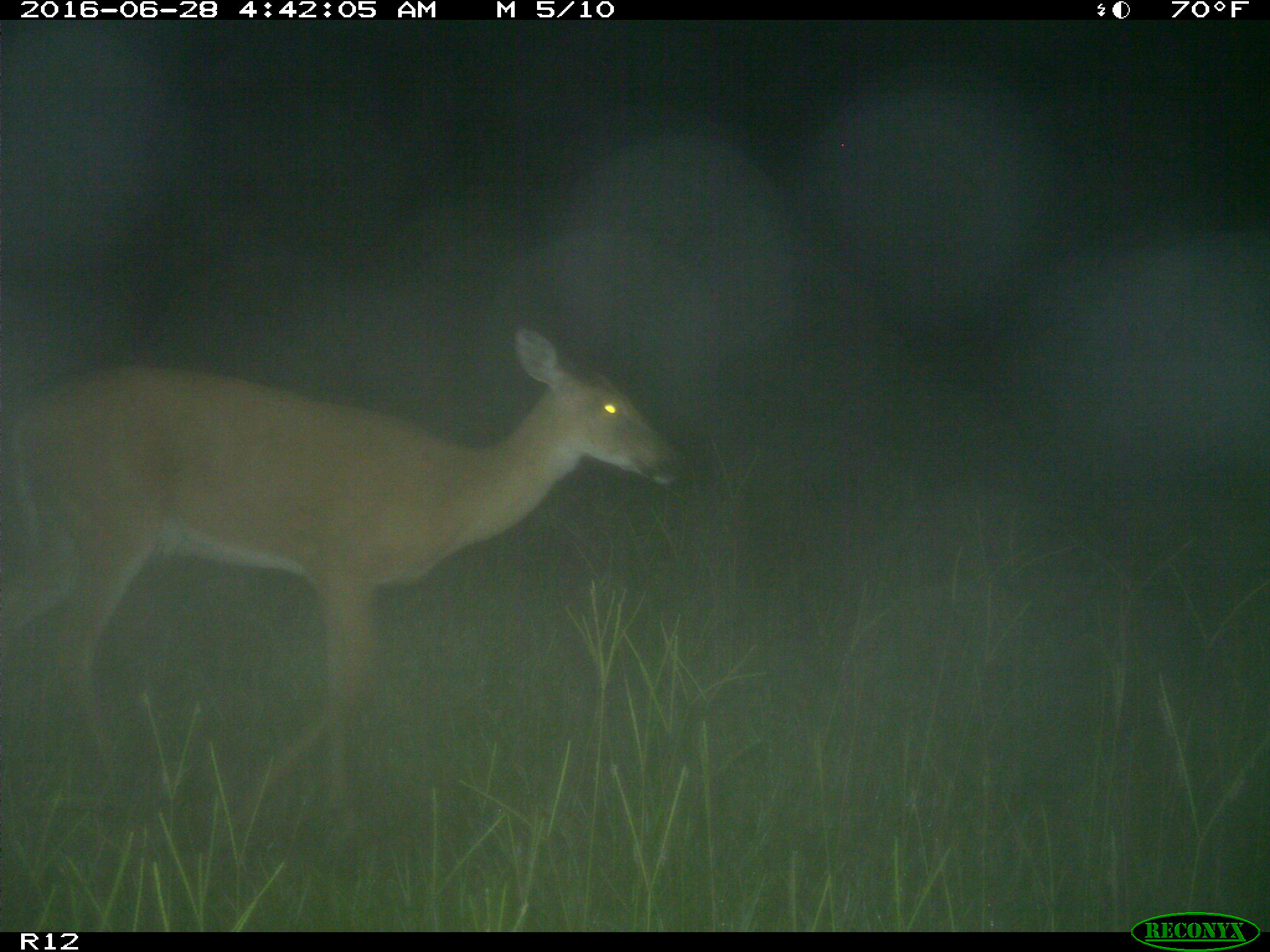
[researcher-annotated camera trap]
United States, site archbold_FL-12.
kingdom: Animalia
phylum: Chordata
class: Mammalia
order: Artiodactyla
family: Cervidae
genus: Odocoileus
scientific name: Odocoileus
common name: deer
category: unidentified deer